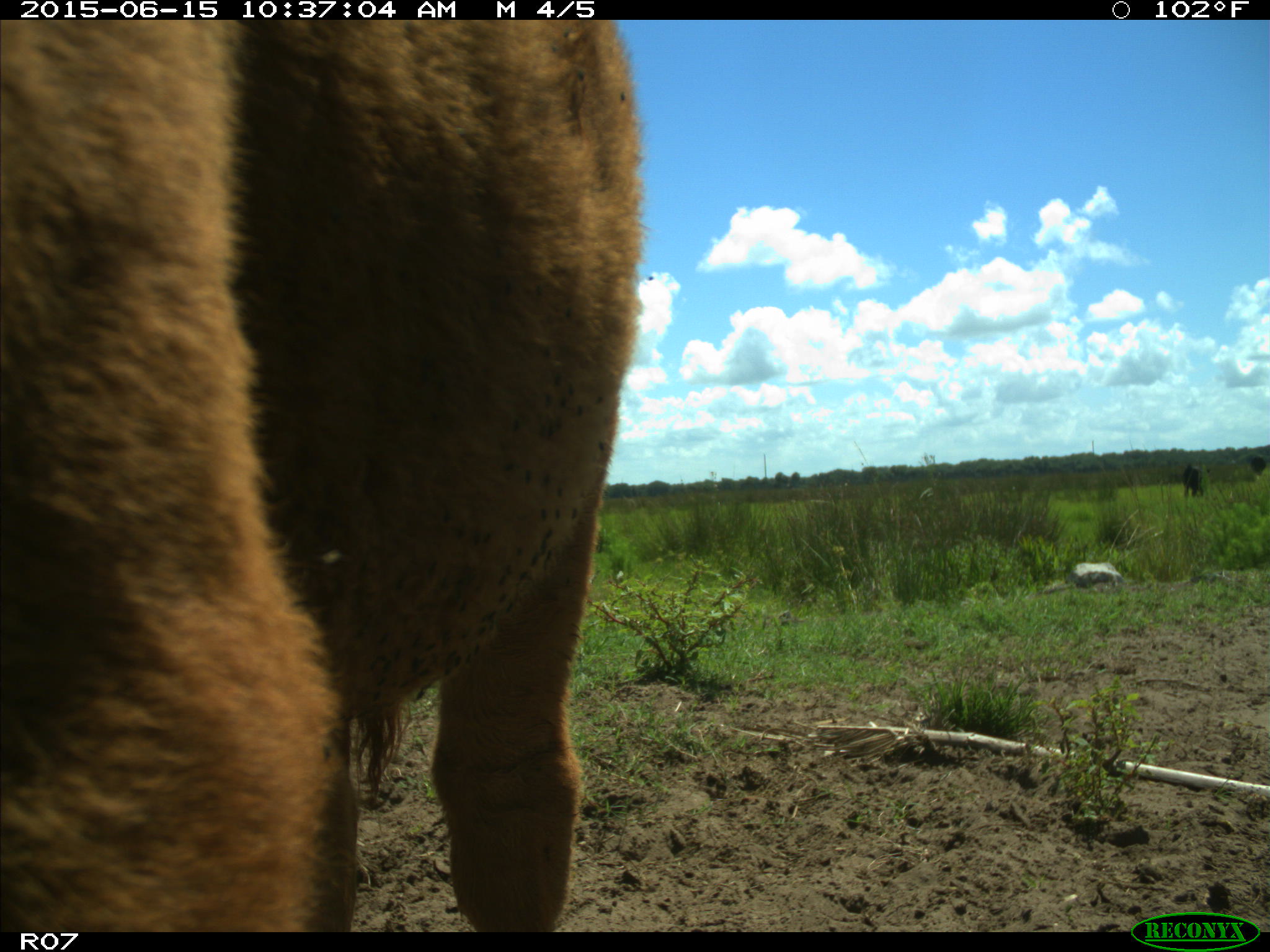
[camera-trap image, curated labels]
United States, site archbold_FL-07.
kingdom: Animalia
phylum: Chordata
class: Mammalia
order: Artiodactyla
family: Bovidae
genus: Bos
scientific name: Bos taurus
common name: domestic cow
Bos taurus (domestic cow).